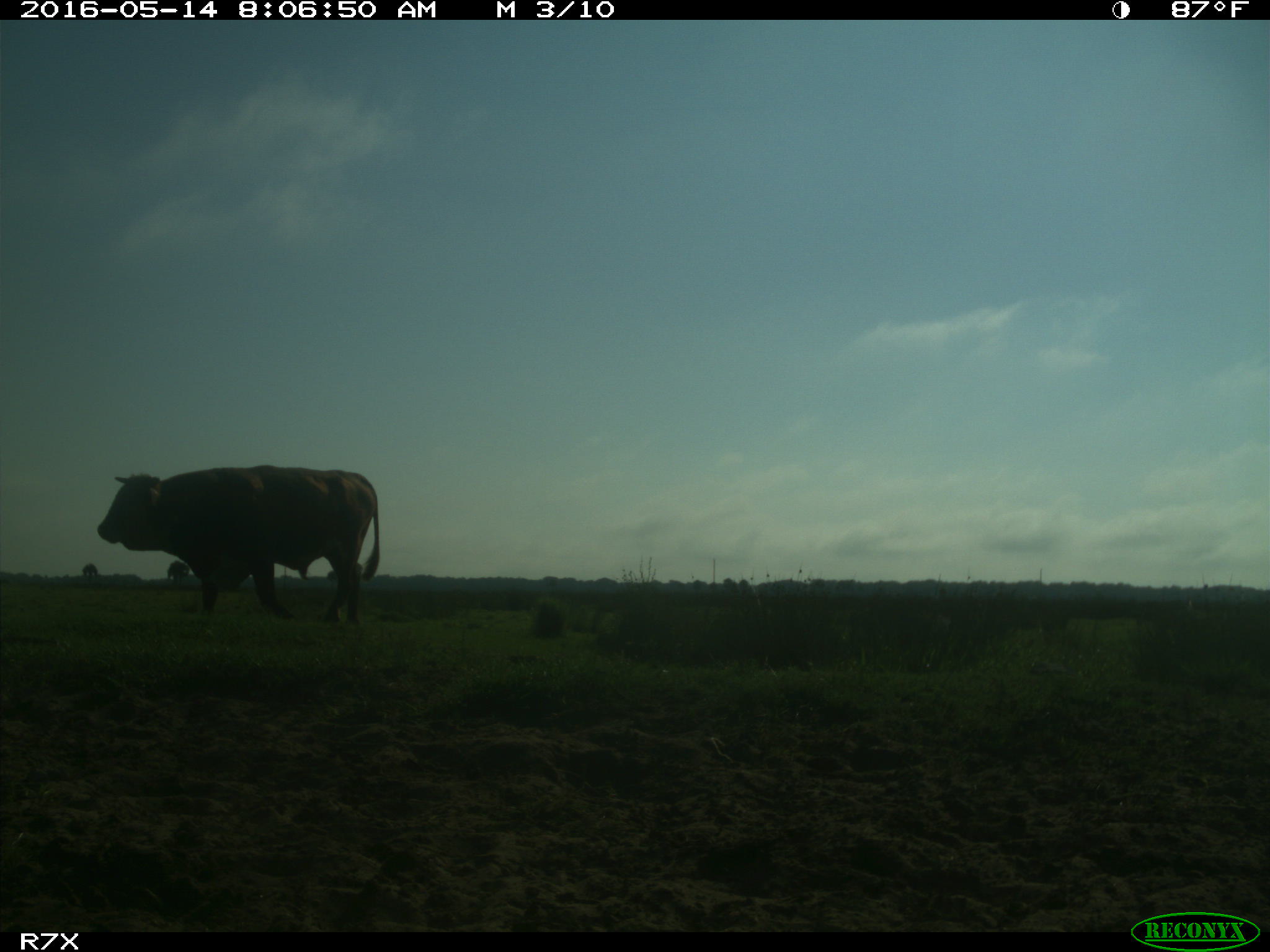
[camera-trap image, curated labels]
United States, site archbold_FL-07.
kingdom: Animalia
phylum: Chordata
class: Mammalia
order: Artiodactyla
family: Bovidae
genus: Bos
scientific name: Bos taurus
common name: domestic cow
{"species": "Bos taurus (domestic cow)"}